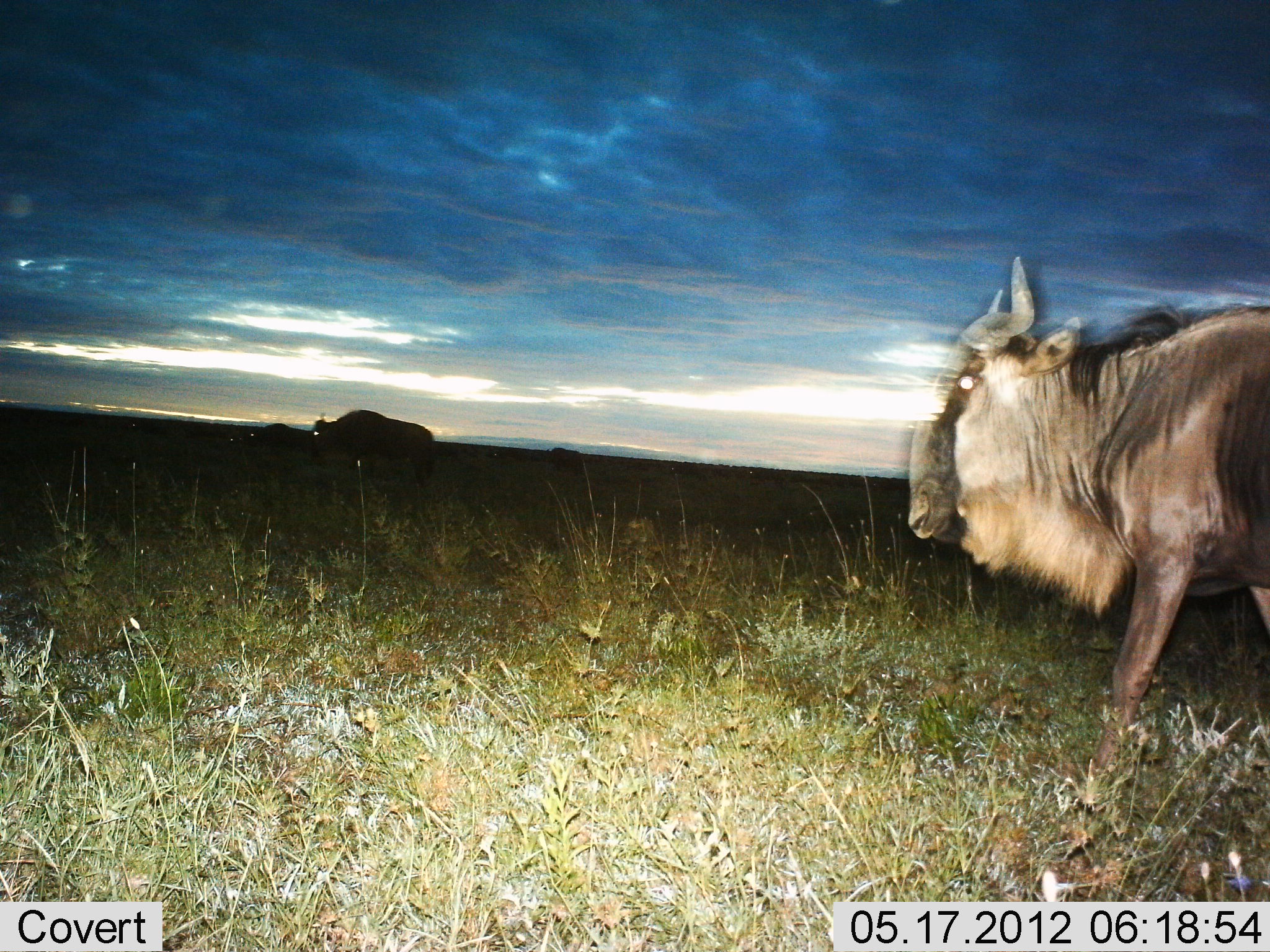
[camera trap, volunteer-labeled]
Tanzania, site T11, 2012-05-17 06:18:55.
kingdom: Animalia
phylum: Chordata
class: Mammalia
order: Artiodactyla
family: Bovidae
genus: Connochaetes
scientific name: Connochaetes taurinus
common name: blue wildebeest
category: wildebeest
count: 3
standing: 20%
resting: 0%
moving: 80%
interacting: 0%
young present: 0%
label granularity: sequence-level